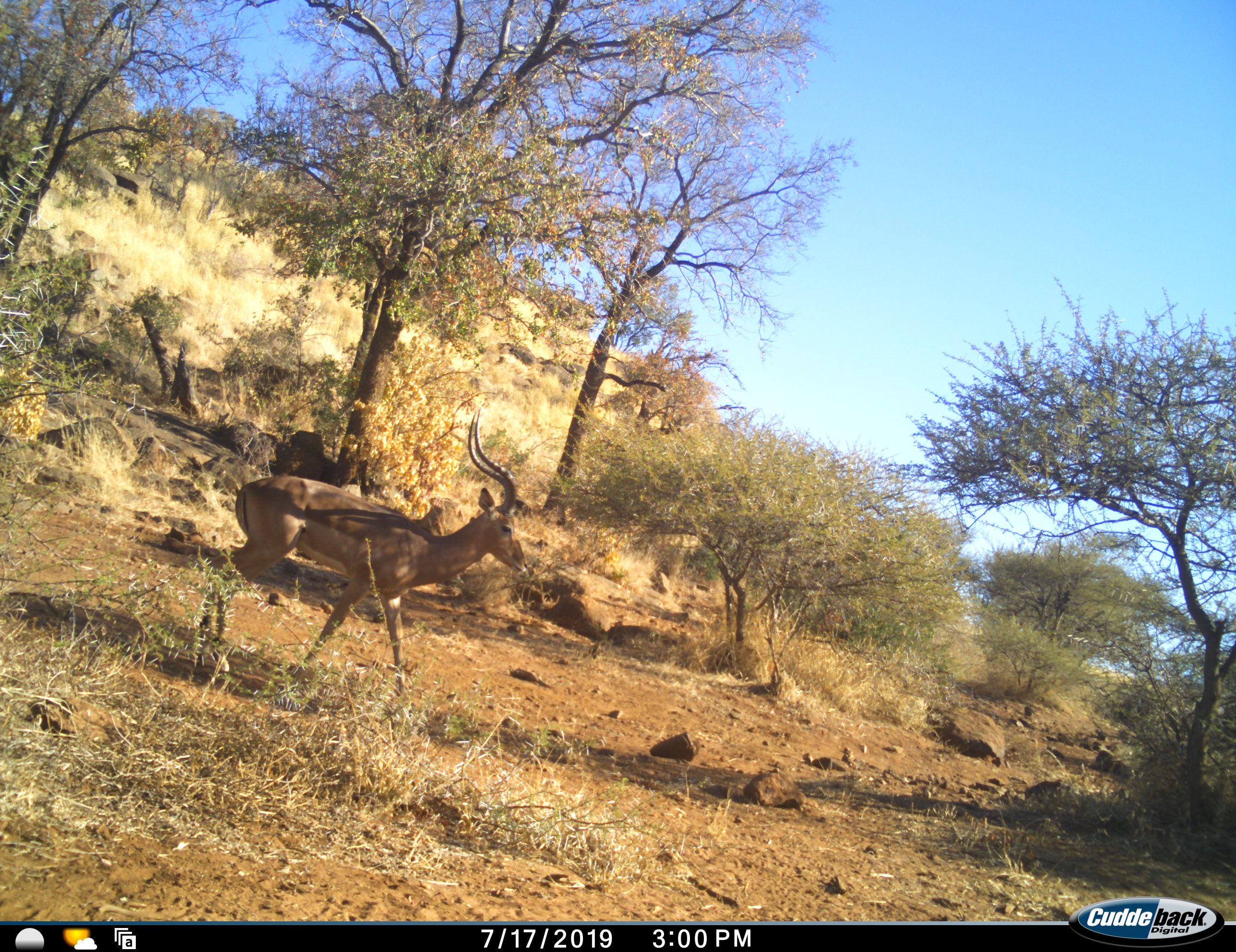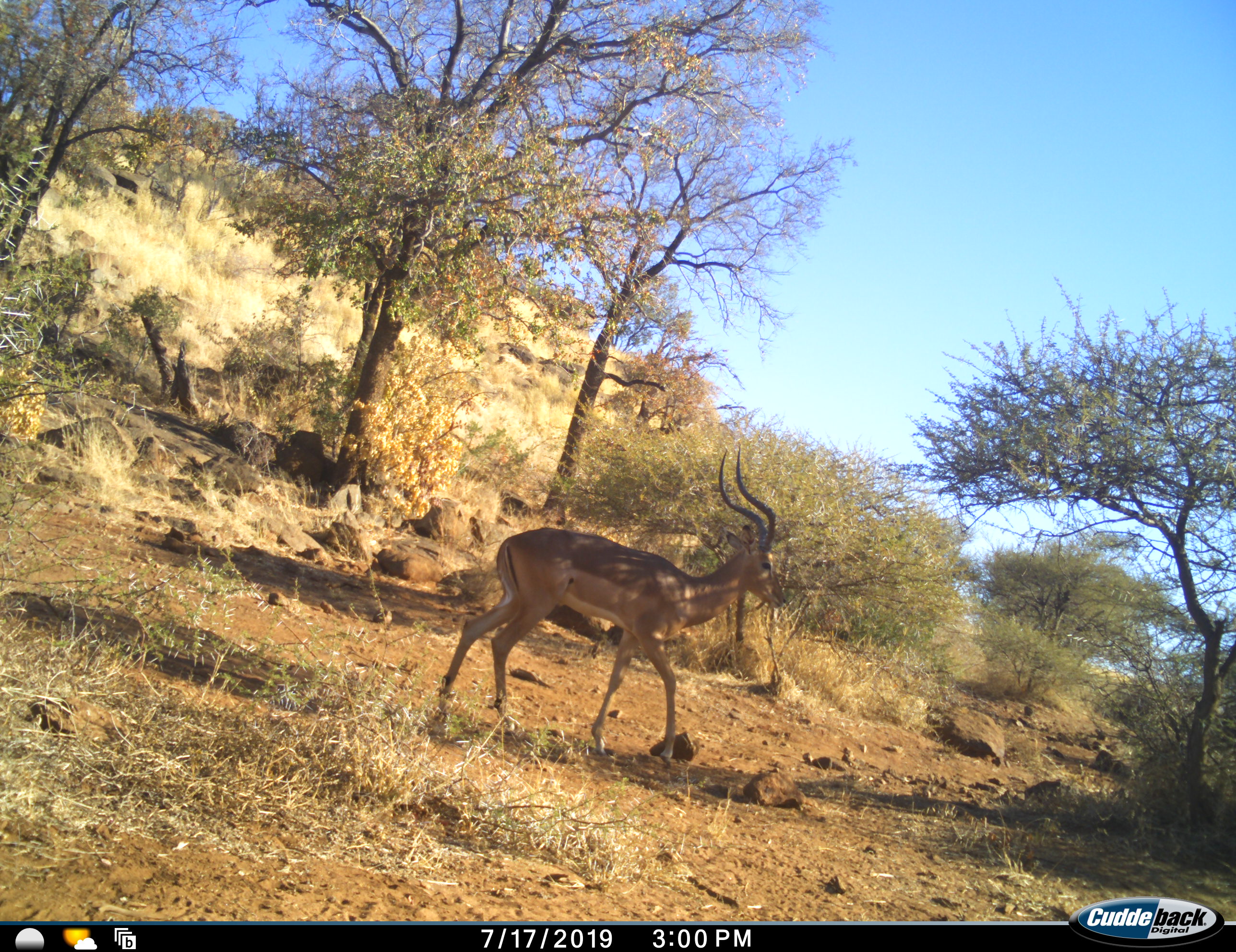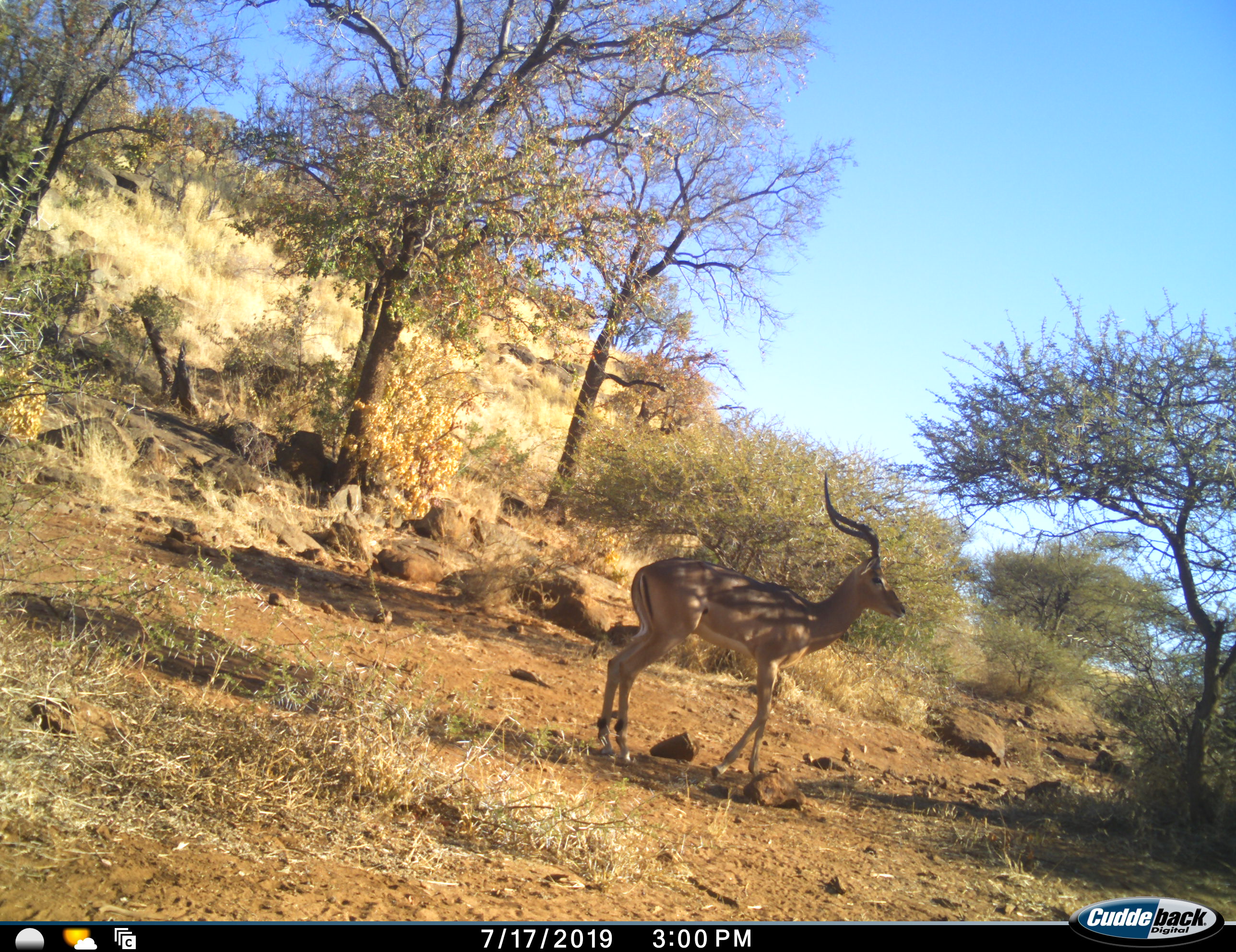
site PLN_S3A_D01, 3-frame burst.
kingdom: Animalia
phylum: Chordata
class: Mammalia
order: Artiodactyla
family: Bovidae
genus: Aepyceros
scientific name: Aepyceros melampus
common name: impala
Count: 1.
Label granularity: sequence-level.